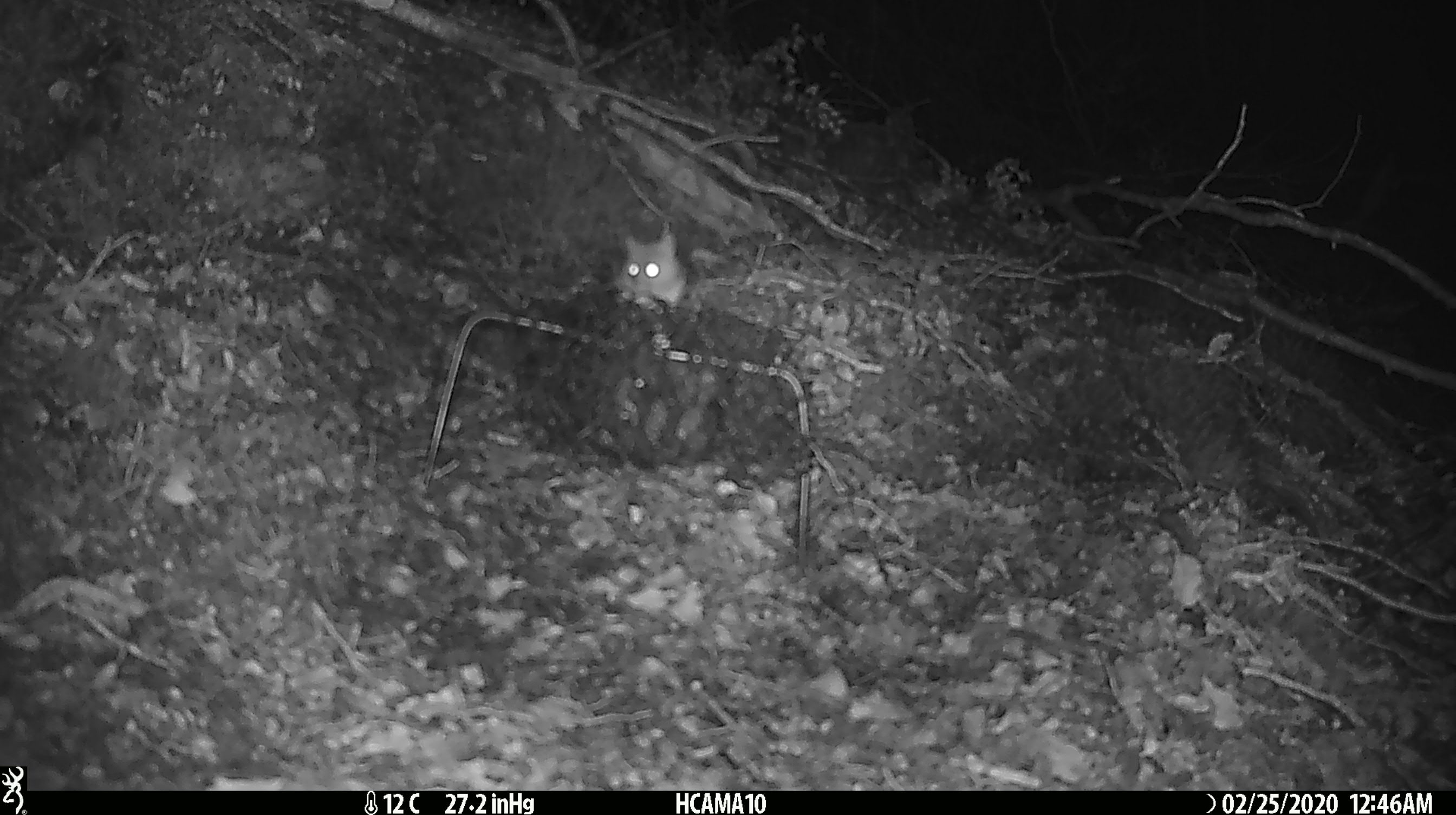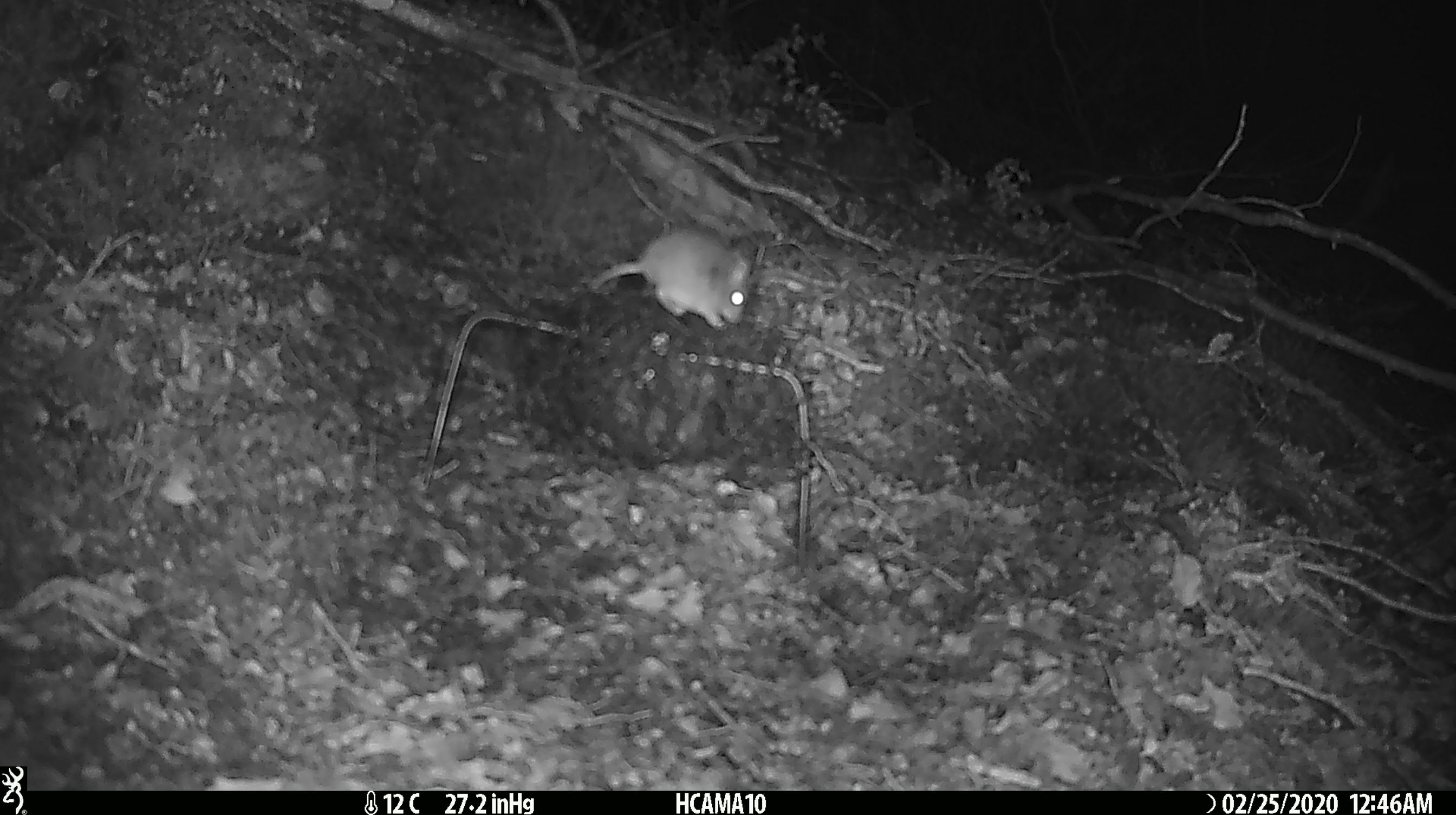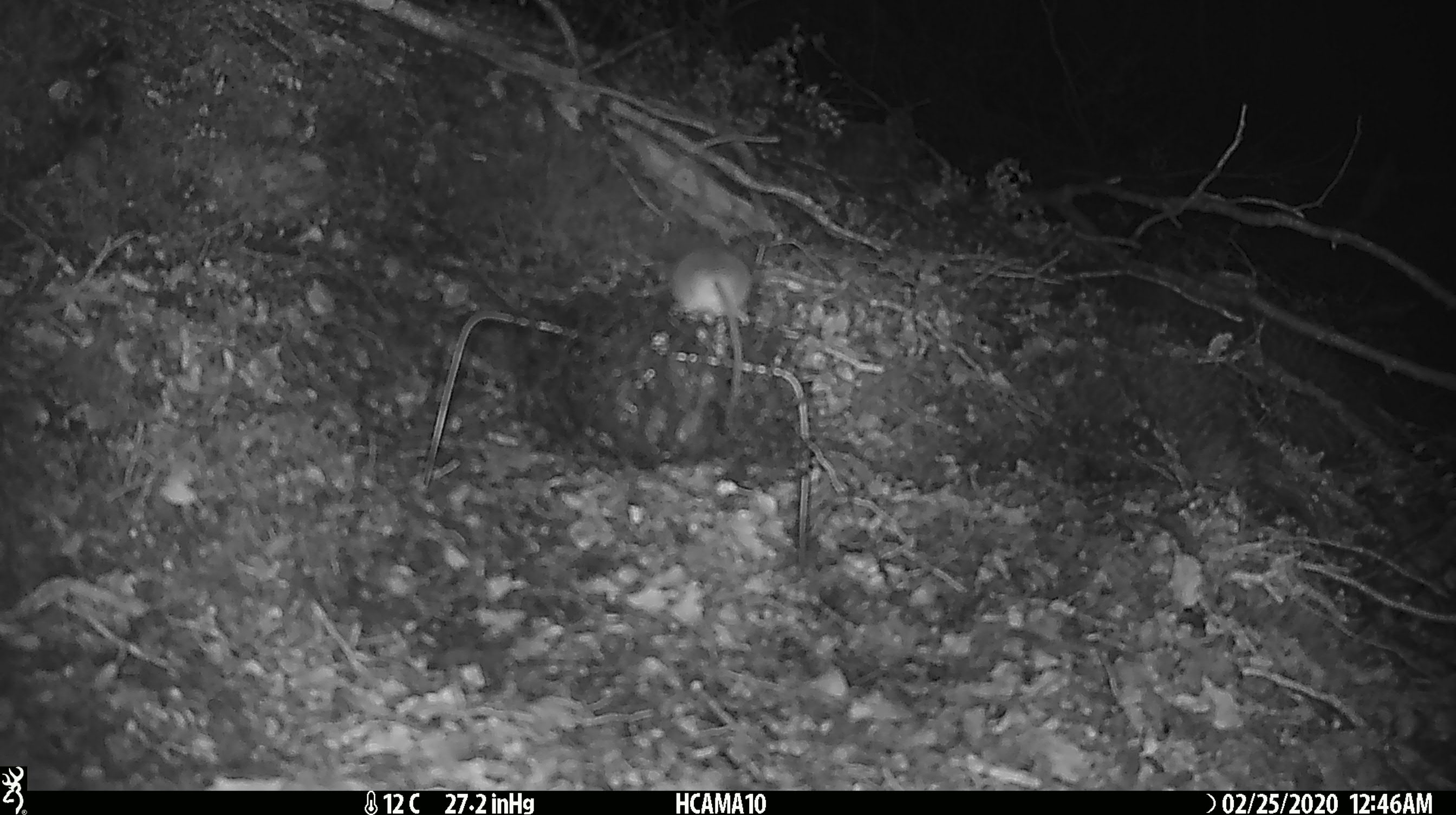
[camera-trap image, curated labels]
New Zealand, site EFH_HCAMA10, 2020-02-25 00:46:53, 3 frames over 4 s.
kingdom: Animalia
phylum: Chordata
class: Mammalia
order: Rodentia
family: Muridae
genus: Mus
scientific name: Mus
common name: mouse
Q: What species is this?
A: Mouse (Mus).